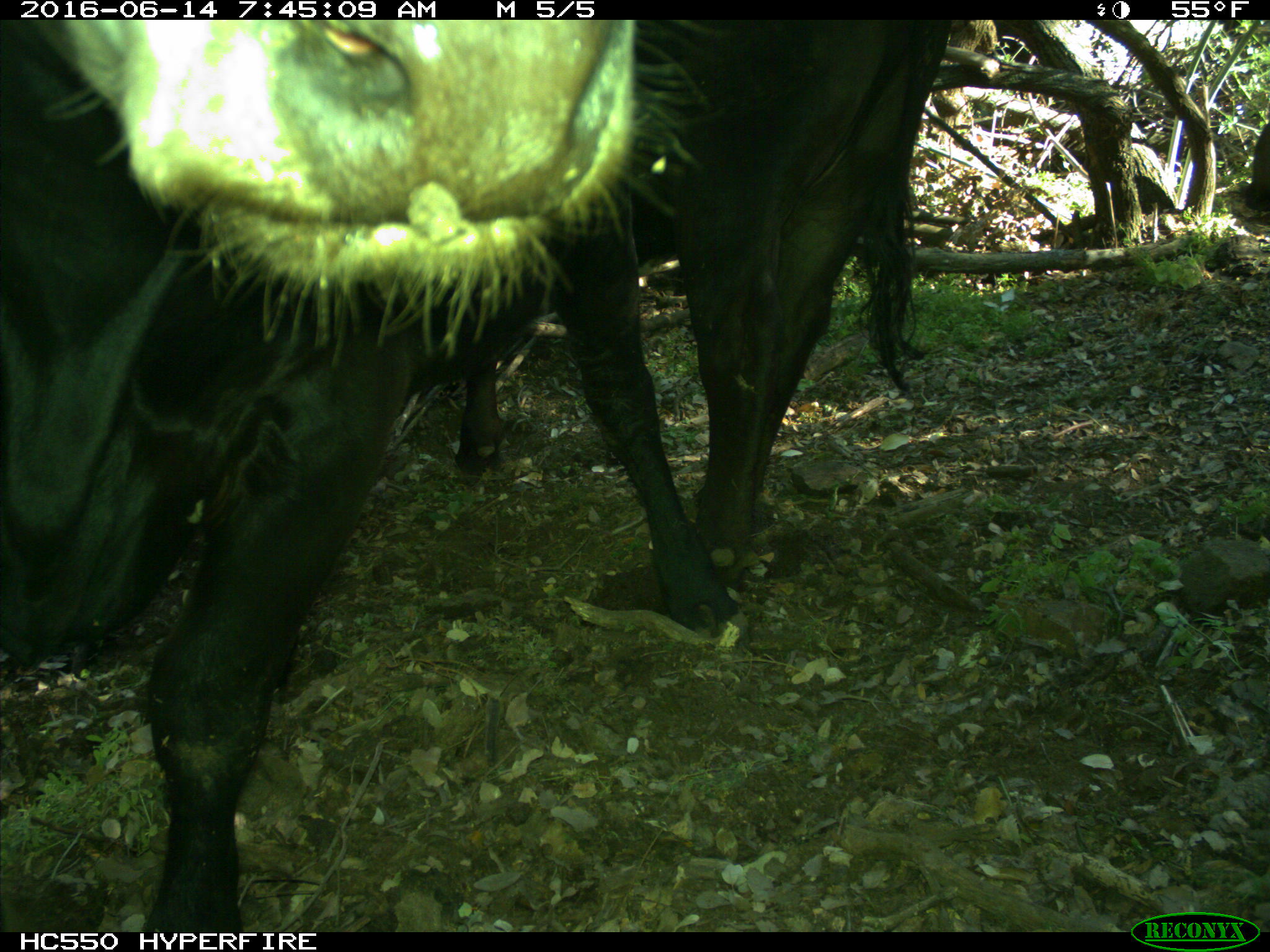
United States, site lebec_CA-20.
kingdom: Animalia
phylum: Chordata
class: Mammalia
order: Artiodactyla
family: Bovidae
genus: Bos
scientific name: Bos taurus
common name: domestic cow